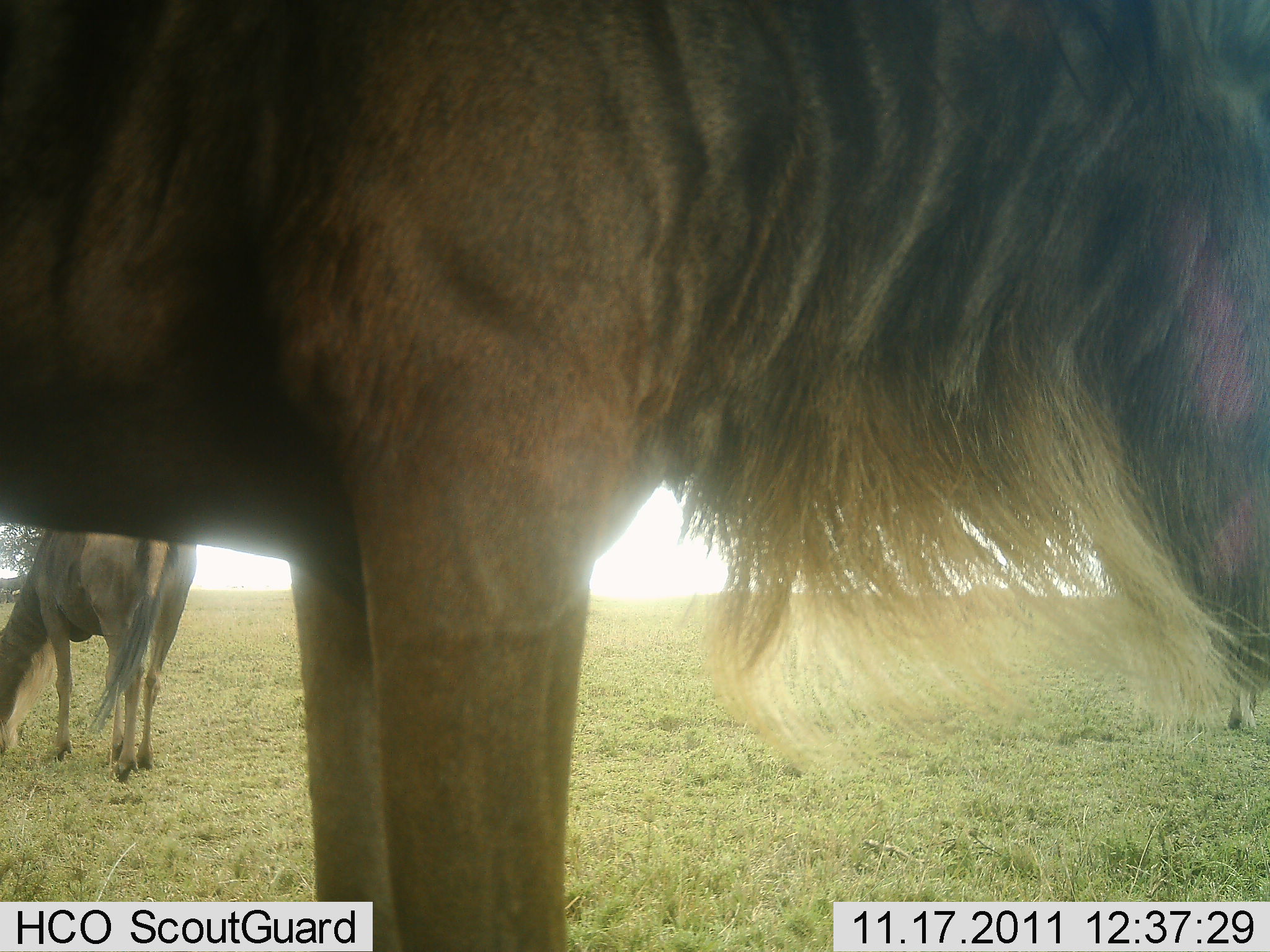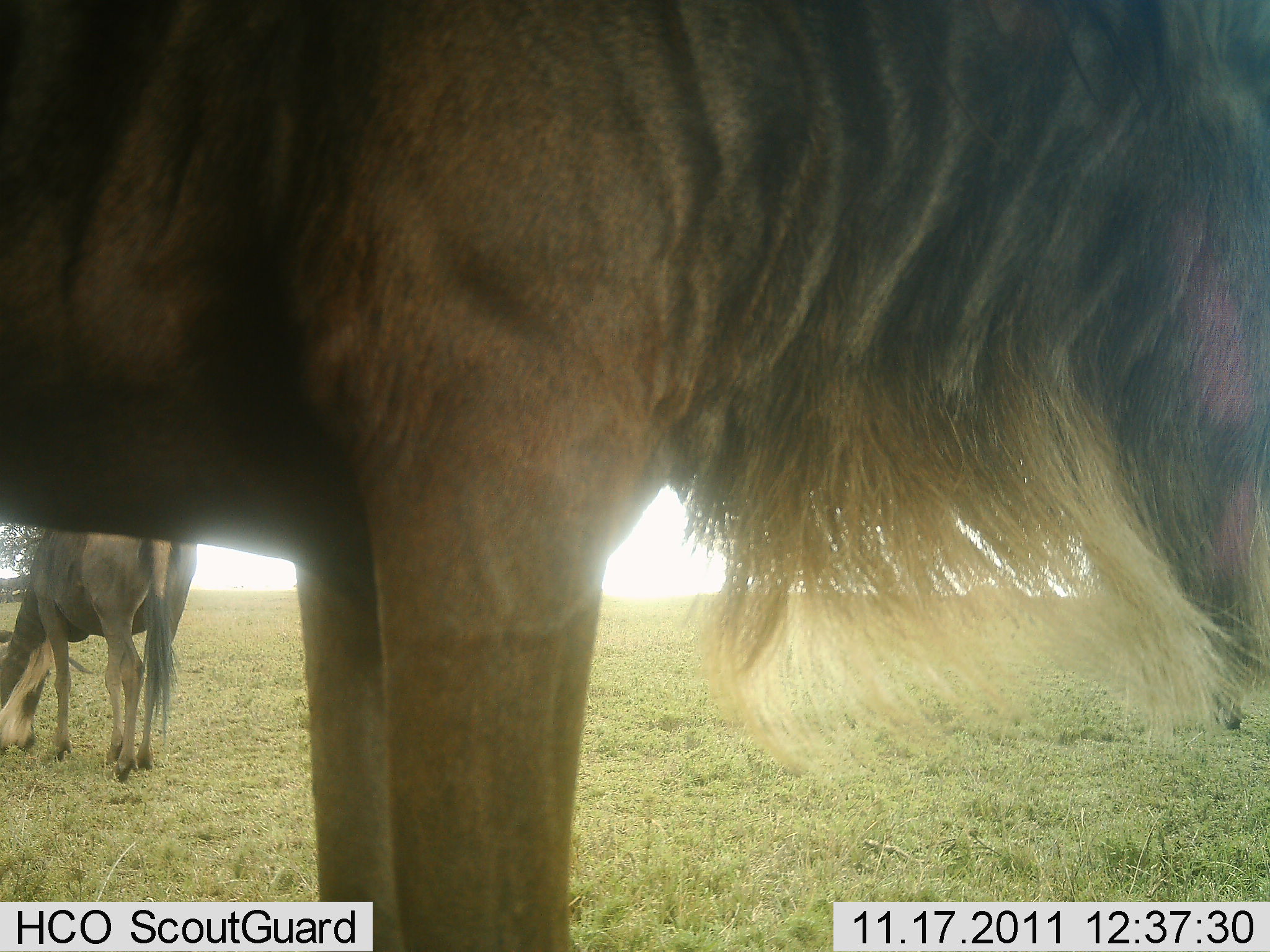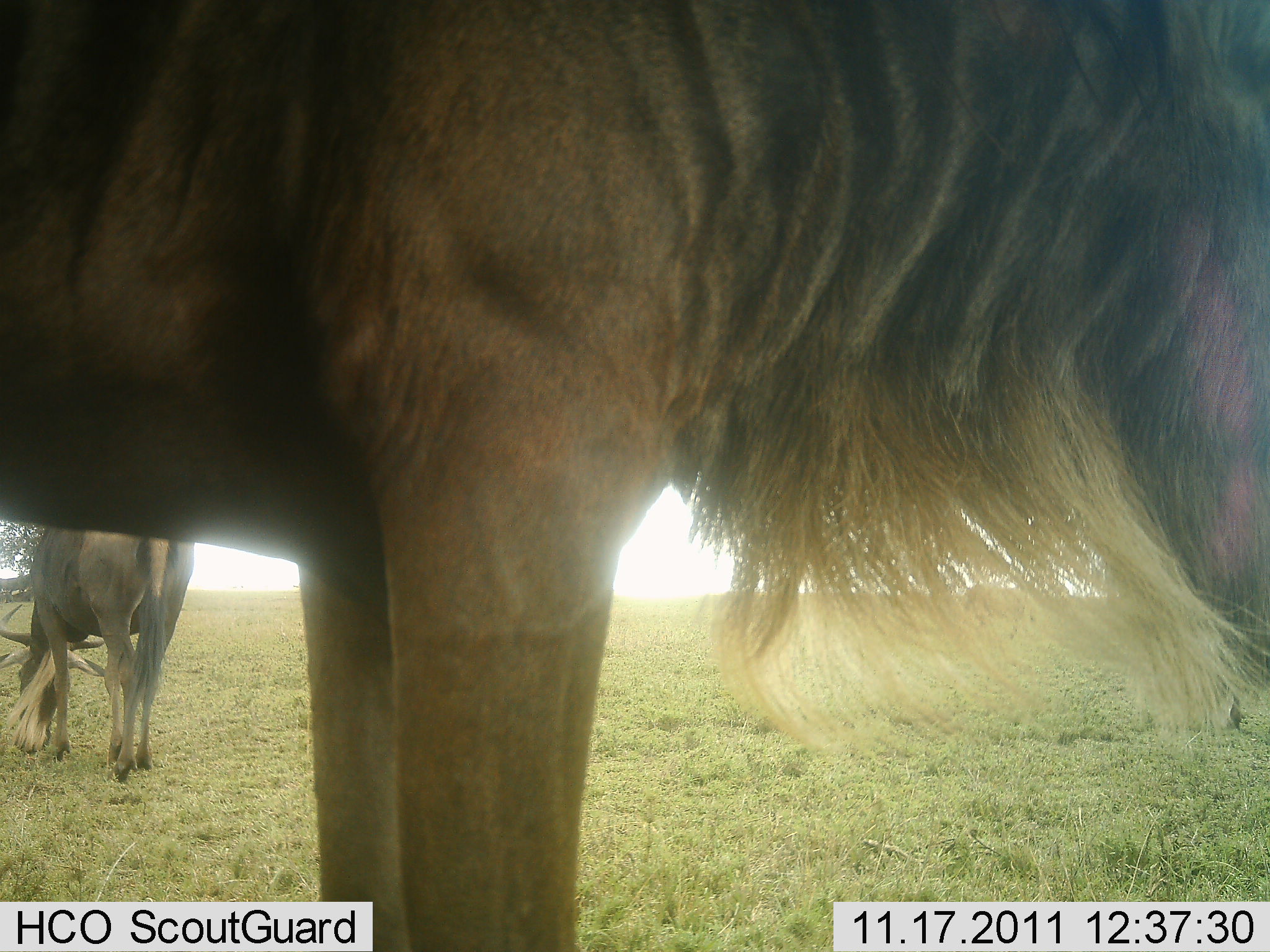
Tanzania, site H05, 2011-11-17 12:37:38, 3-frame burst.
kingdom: Animalia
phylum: Chordata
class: Mammalia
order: Artiodactyla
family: Bovidae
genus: Connochaetes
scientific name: Connochaetes taurinus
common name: blue wildebeest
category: wildebeest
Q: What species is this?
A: Wildebeest (blue wildebeest) (Connochaetes taurinus).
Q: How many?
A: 2.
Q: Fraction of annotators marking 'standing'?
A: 45%.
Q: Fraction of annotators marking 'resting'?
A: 9%.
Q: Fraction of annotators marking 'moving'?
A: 0%.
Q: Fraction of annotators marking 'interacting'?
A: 0%.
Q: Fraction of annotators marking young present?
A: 0%.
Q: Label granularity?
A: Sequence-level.